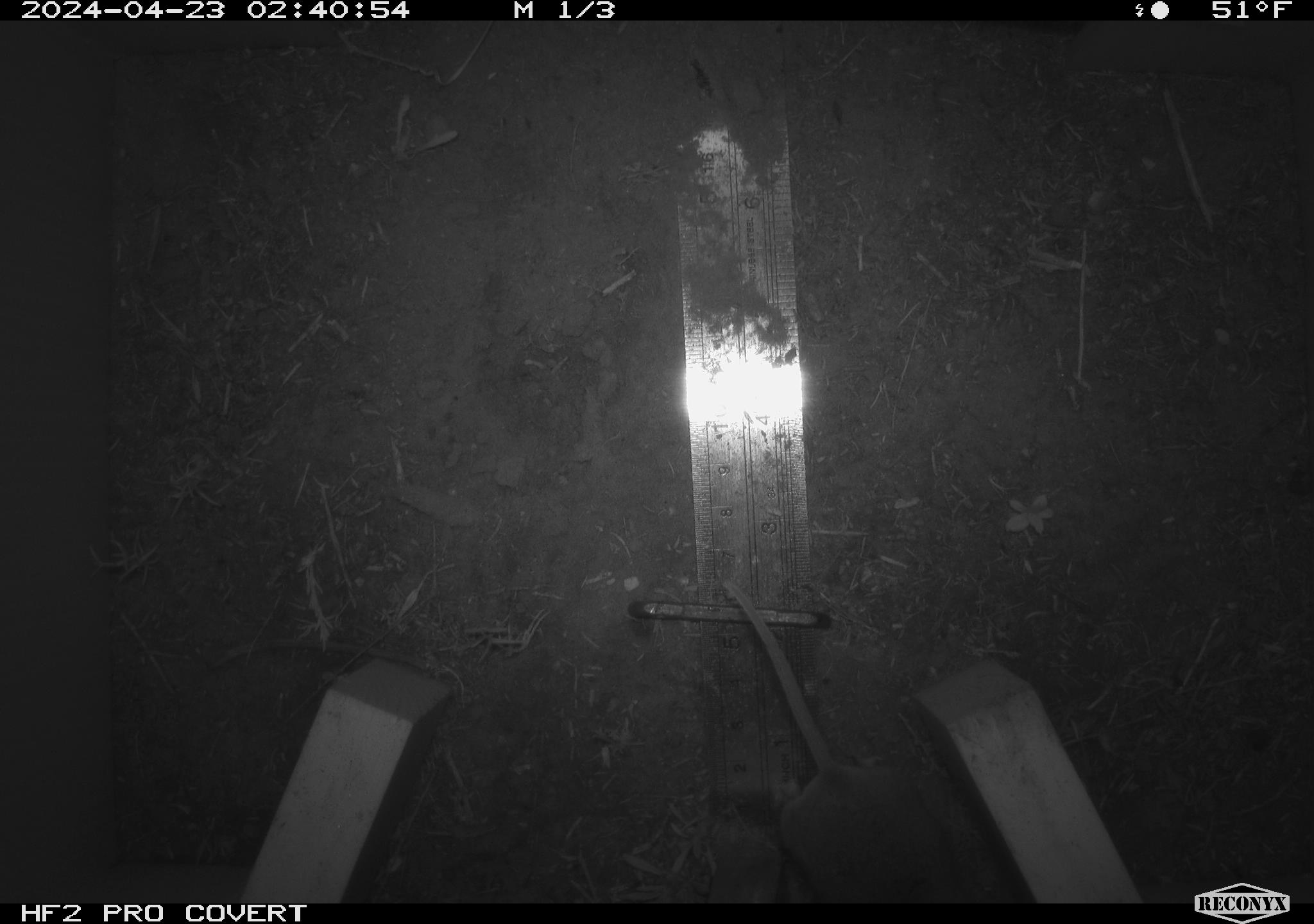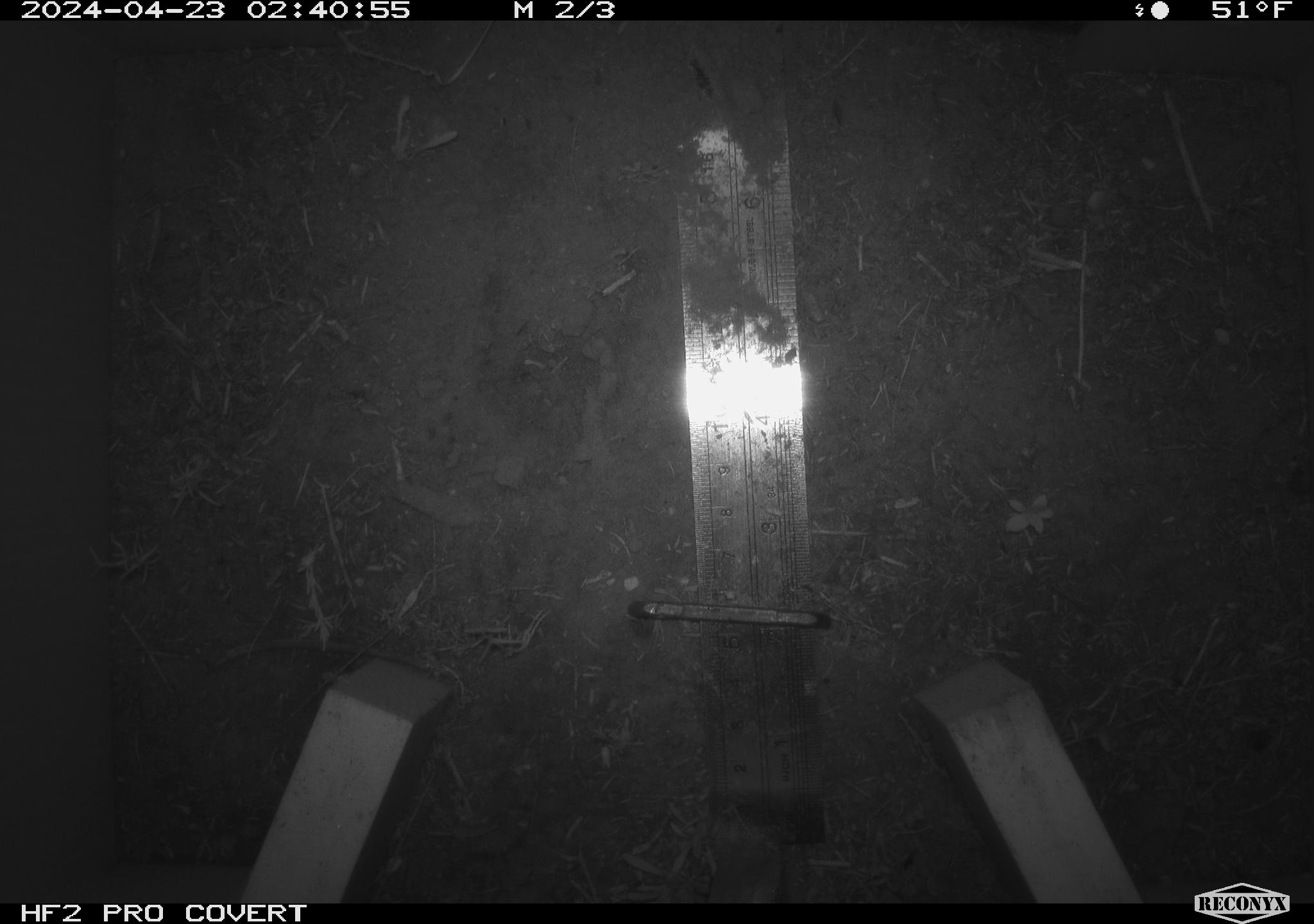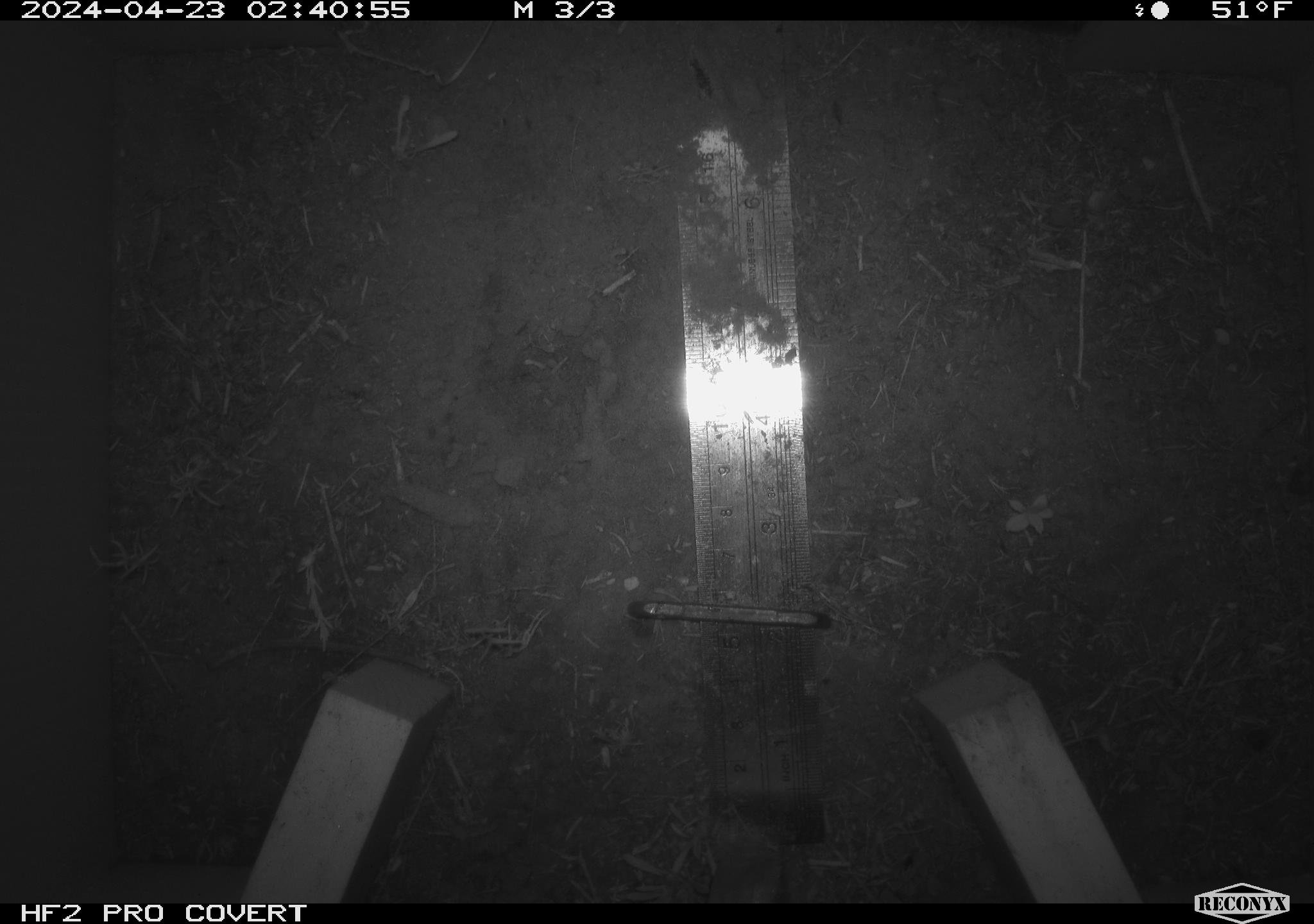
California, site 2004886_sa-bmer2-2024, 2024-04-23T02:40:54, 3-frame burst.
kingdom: Animalia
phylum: Chordata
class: Mammalia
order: Rodentia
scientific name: Rodentia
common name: mouse species